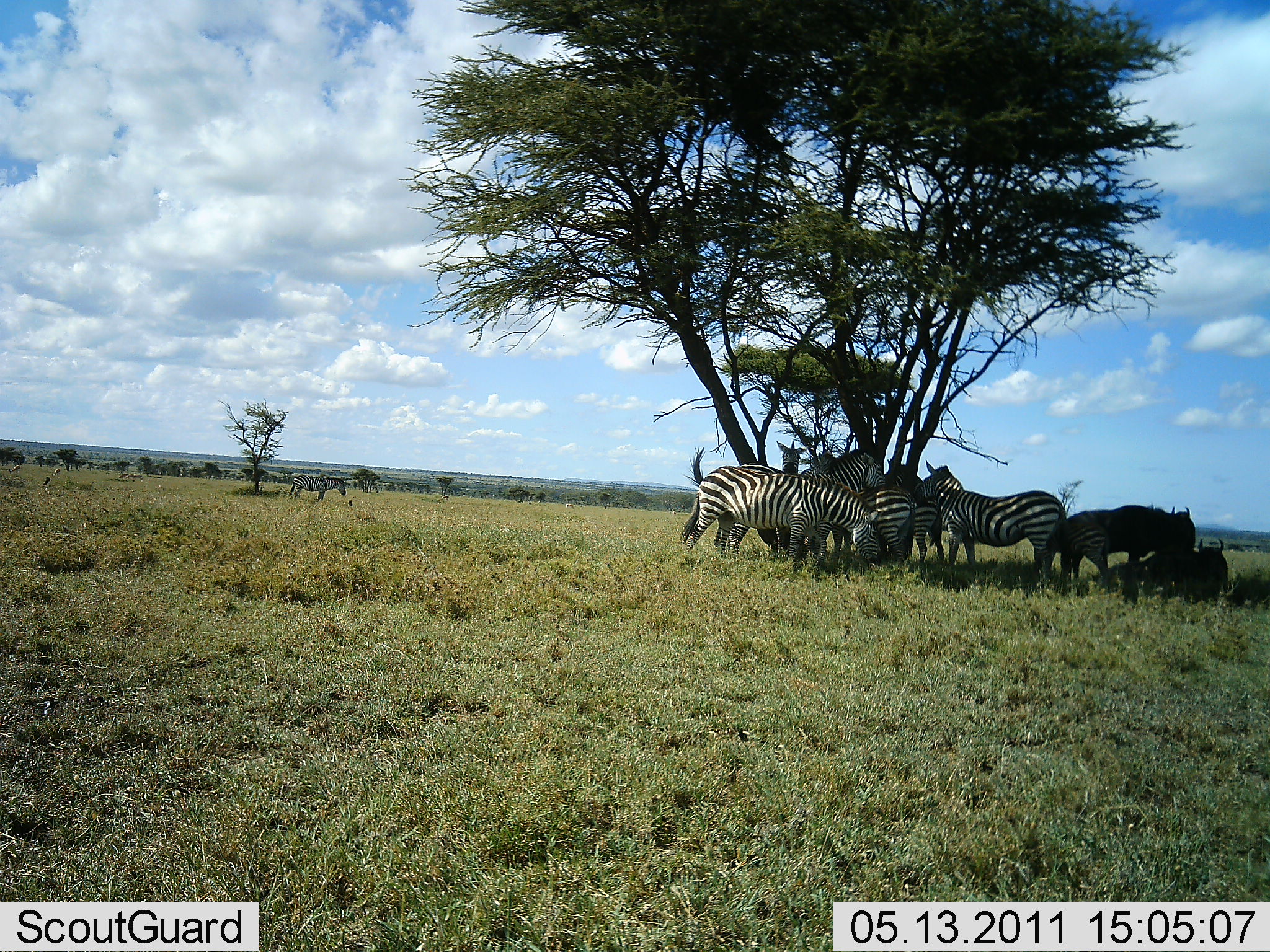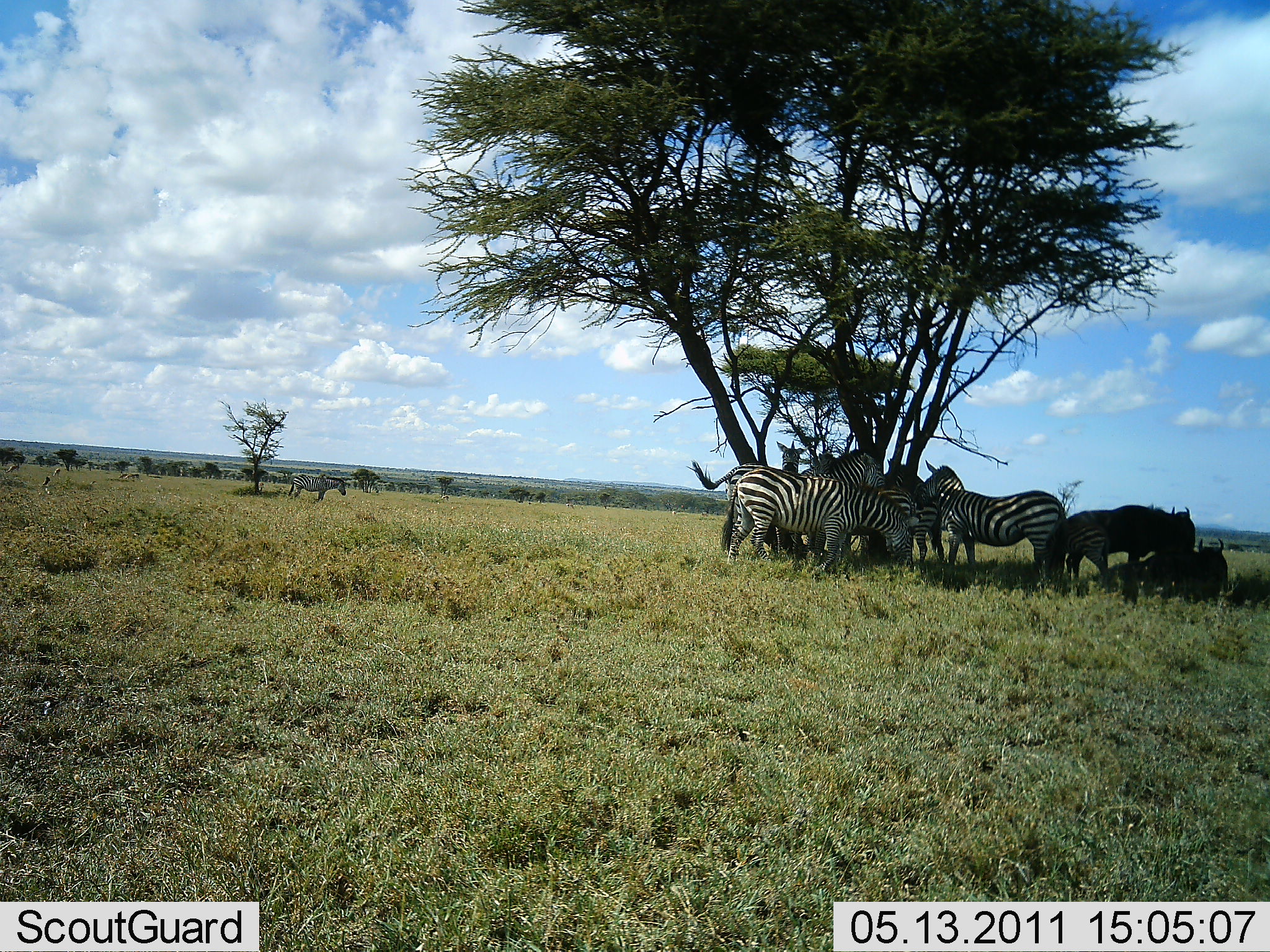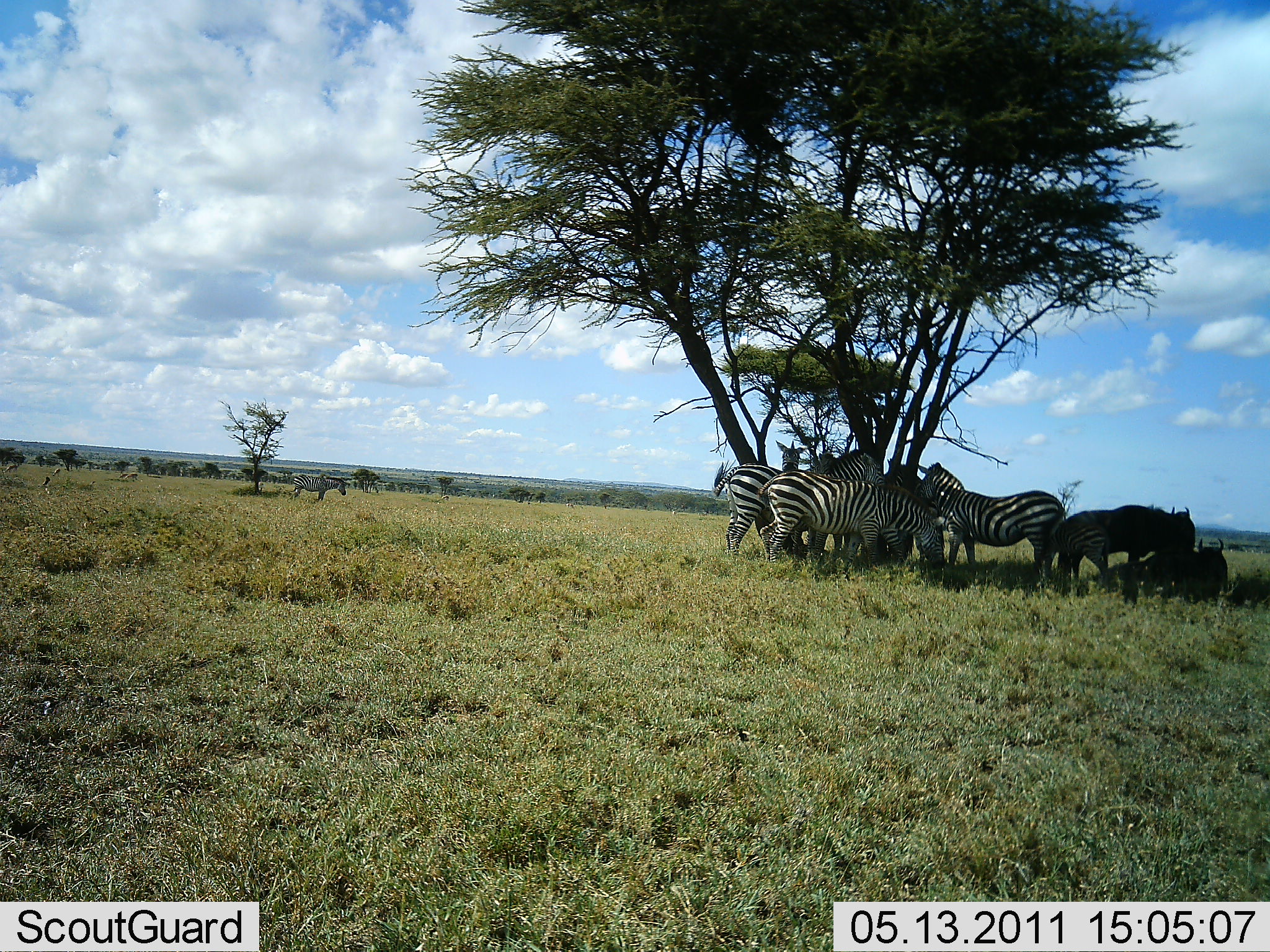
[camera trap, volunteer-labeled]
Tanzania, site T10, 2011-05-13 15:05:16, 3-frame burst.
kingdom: Animalia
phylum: Chordata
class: Mammalia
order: Artiodactyla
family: Bovidae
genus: Connochaetes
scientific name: Connochaetes taurinus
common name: blue wildebeest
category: wildebeest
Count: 2.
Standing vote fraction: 64%.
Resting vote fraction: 91%.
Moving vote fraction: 0%.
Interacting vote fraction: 0%.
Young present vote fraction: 0%.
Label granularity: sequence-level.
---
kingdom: Animalia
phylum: Chordata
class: Mammalia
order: Perissodactyla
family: Equidae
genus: Equus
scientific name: Equus quagga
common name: plains zebra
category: zebra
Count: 7.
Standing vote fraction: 83%.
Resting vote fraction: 50%.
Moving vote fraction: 25%.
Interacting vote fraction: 17%.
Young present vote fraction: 0%.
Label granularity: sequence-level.